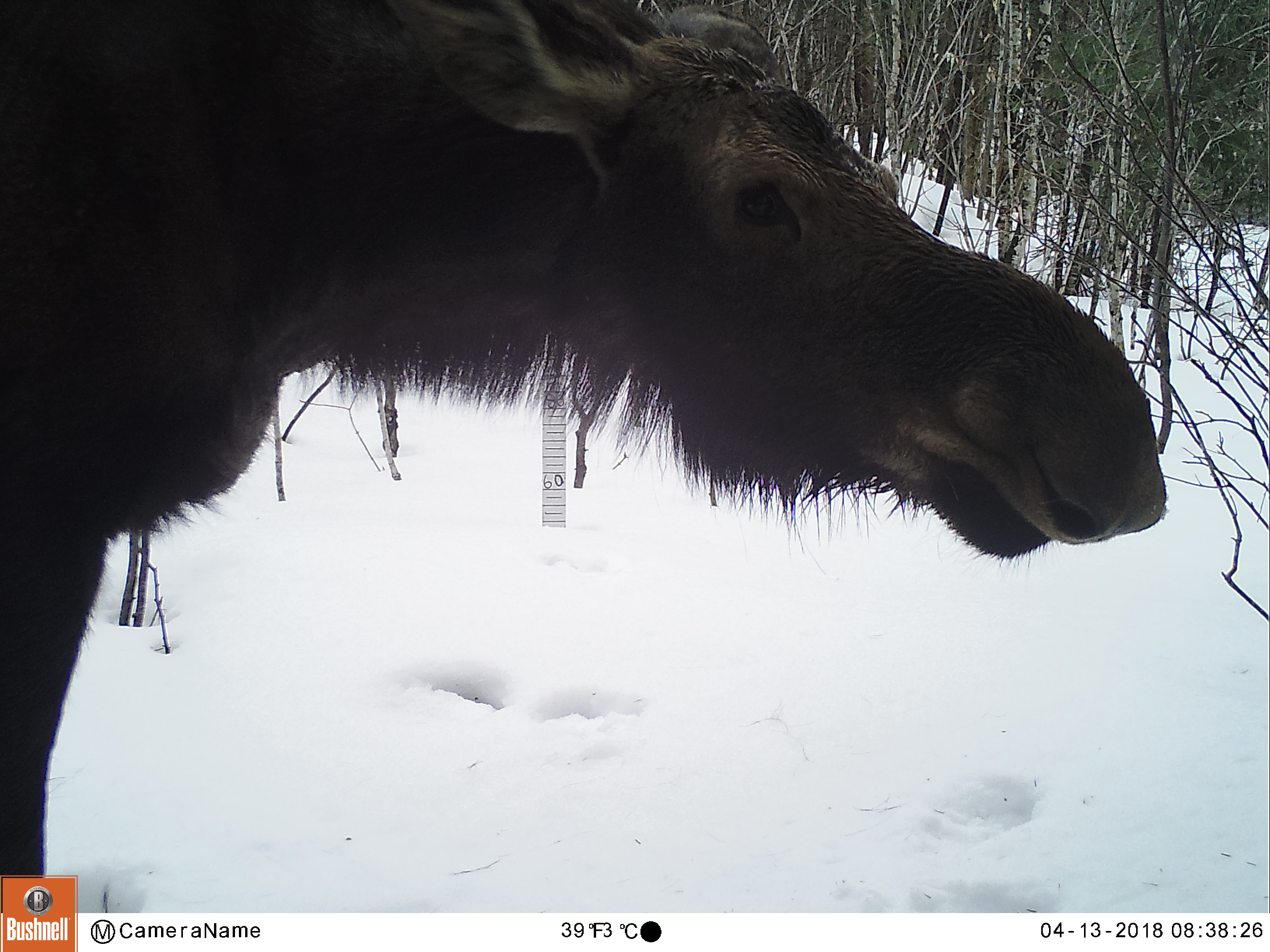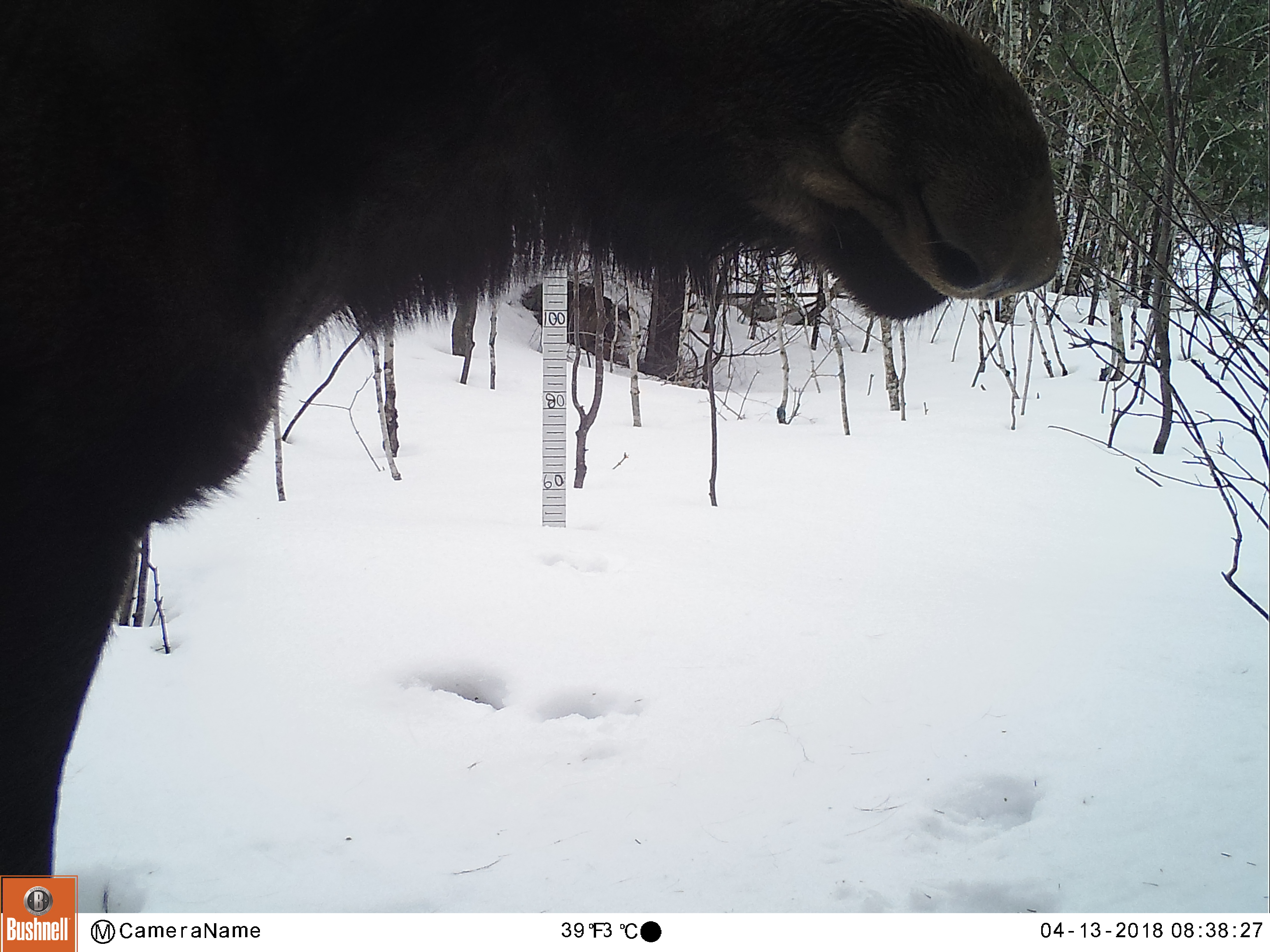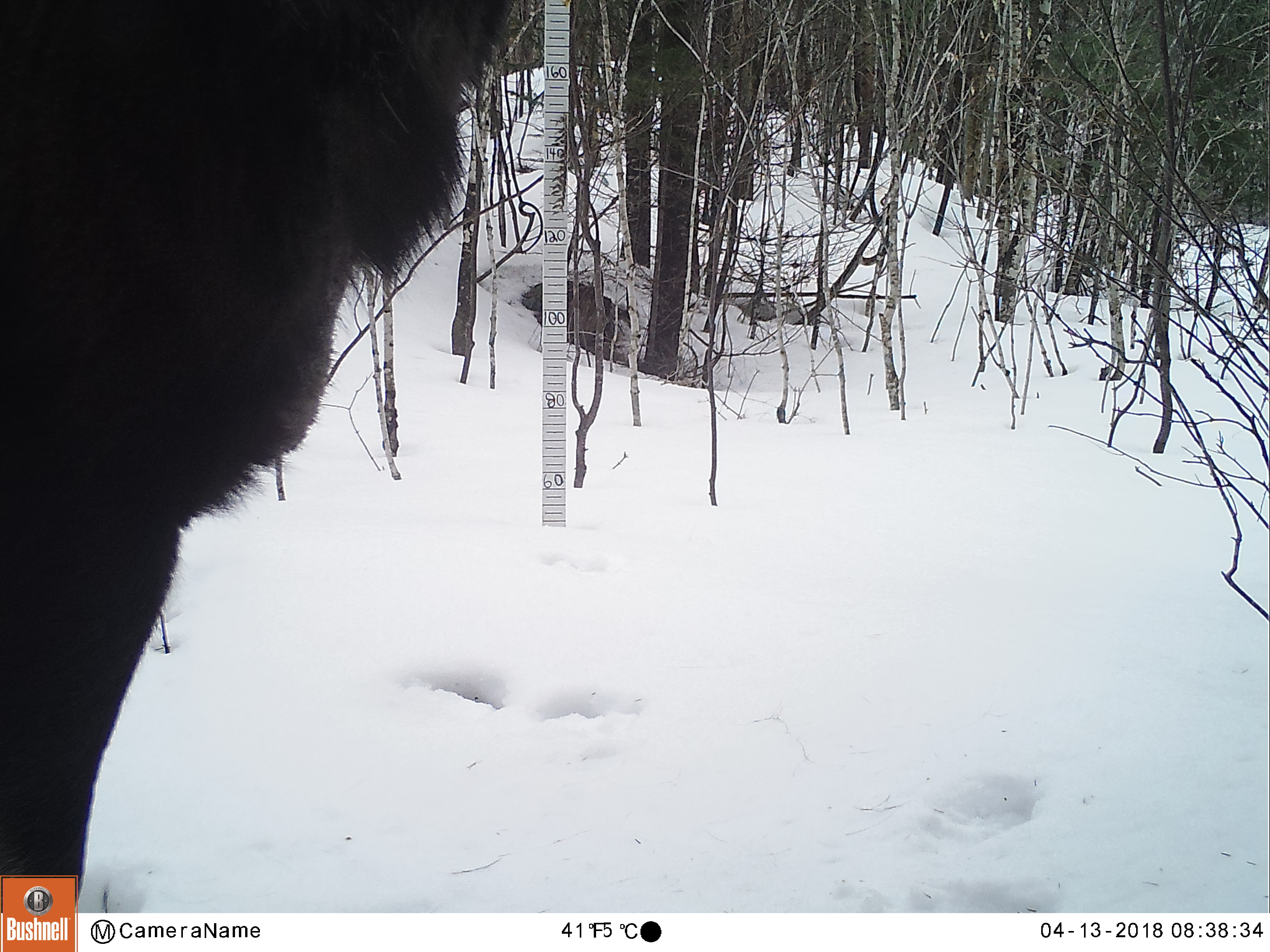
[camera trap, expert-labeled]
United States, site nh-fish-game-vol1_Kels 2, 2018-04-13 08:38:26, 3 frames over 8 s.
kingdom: Animalia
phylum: Chordata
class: Mammalia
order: Artiodactyla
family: Cervidae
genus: Alces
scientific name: Alces alces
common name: moose